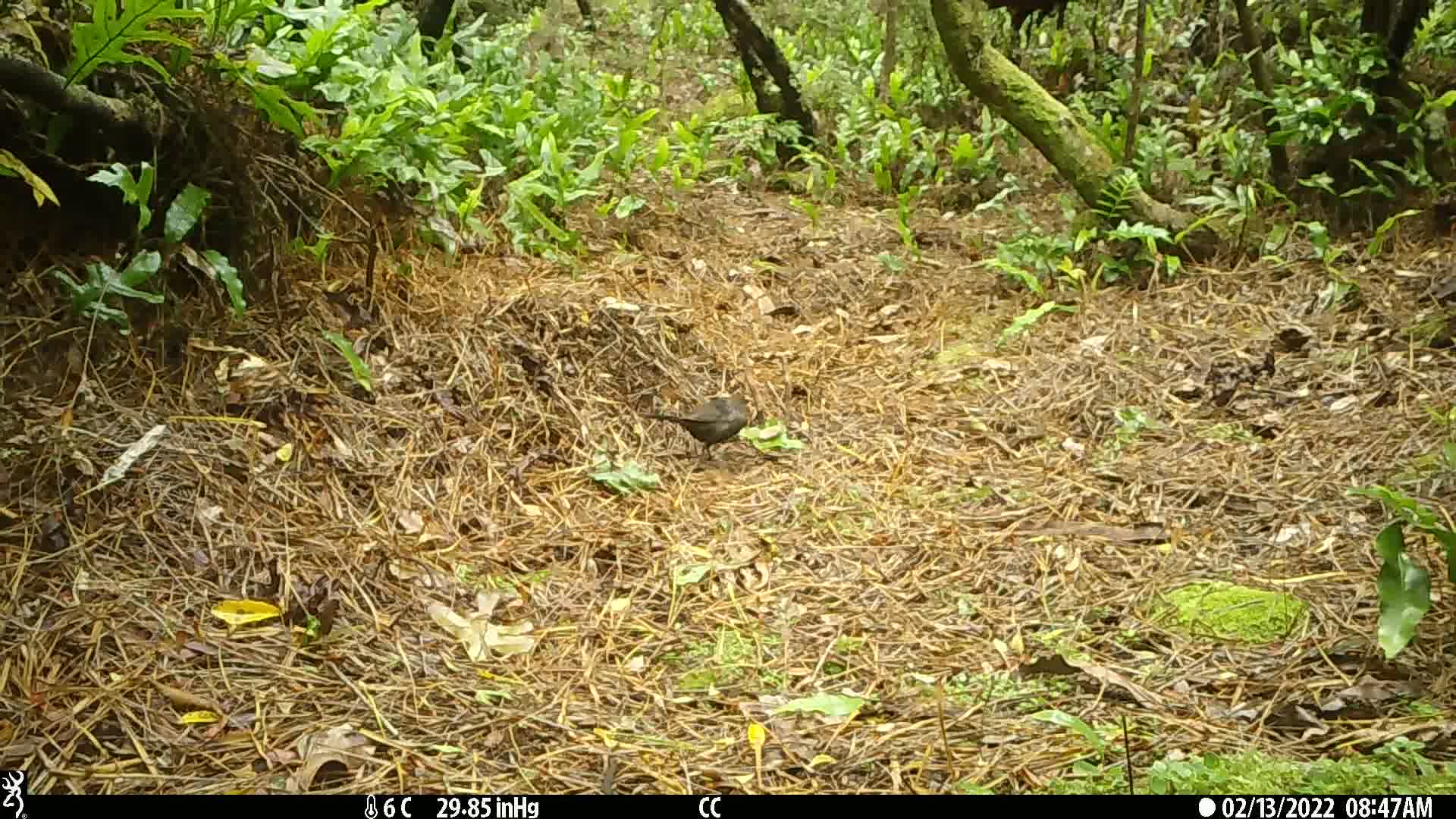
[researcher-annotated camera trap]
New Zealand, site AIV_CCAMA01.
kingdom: Animalia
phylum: Chordata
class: Aves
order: Passeriformes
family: Turdidae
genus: Turdus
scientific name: Turdus merula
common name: eurasian blackbird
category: blackbird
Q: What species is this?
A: Blackbird (eurasian blackbird) (Turdus merula).